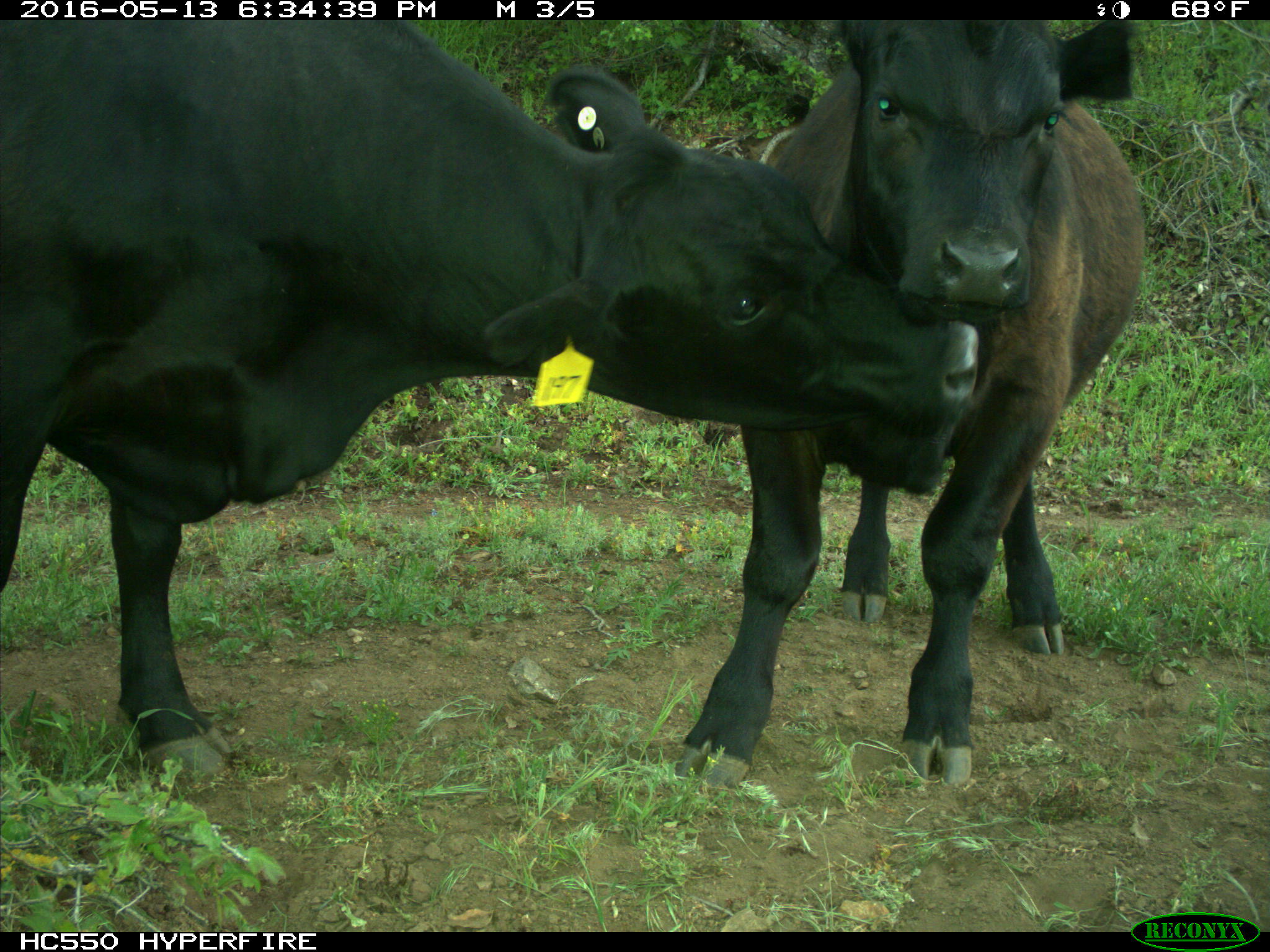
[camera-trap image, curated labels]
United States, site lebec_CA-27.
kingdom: Animalia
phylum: Chordata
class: Mammalia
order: Artiodactyla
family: Bovidae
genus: Bos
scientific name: Bos taurus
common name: domestic cow